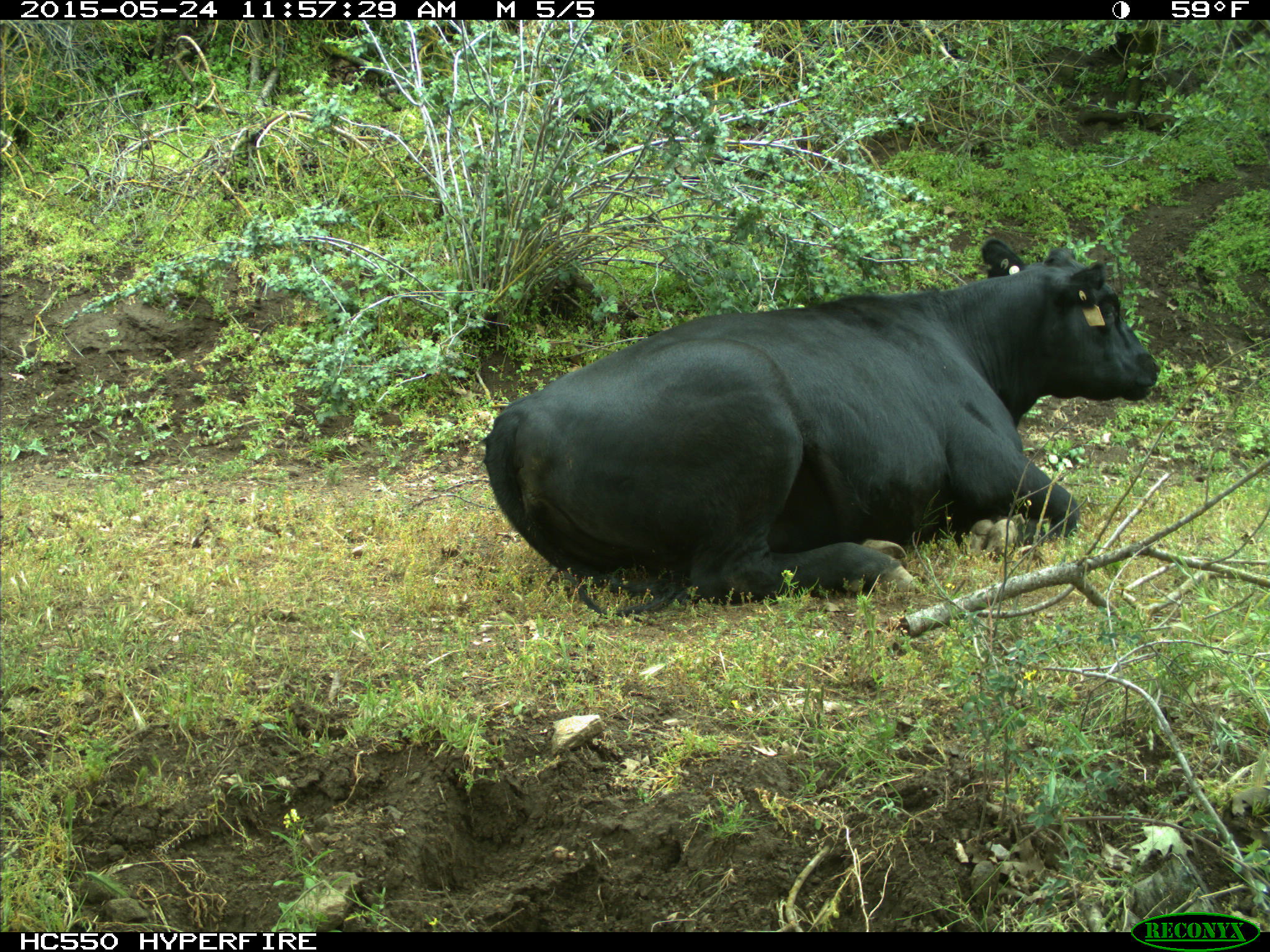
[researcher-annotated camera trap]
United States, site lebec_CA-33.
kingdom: Animalia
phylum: Chordata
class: Mammalia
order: Artiodactyla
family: Bovidae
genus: Bos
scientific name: Bos taurus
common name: domestic cow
Bos taurus (domestic cow).